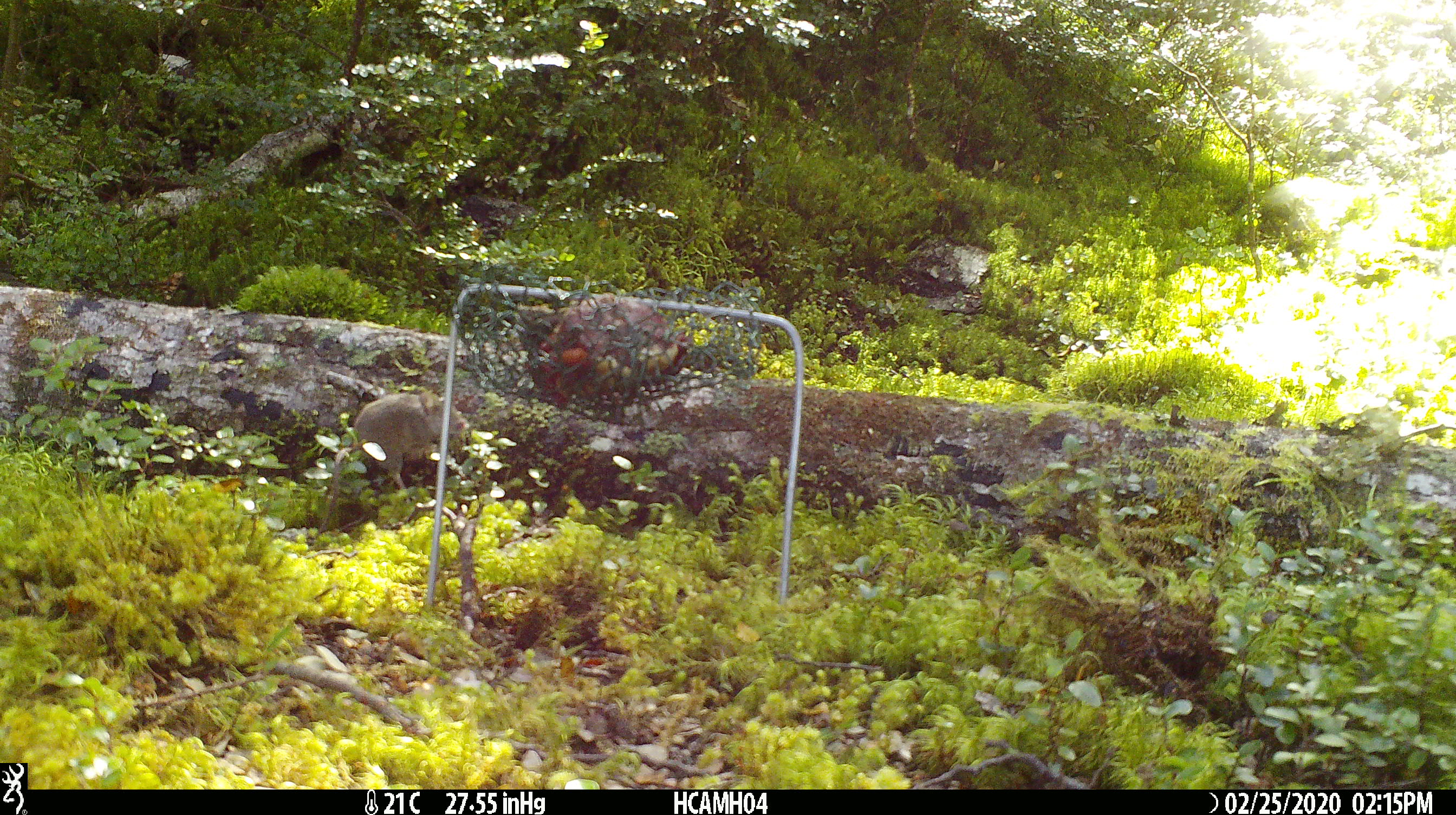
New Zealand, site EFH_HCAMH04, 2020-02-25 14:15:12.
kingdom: Animalia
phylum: Chordata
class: Mammalia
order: Rodentia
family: Muridae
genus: Mus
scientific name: Mus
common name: mouse